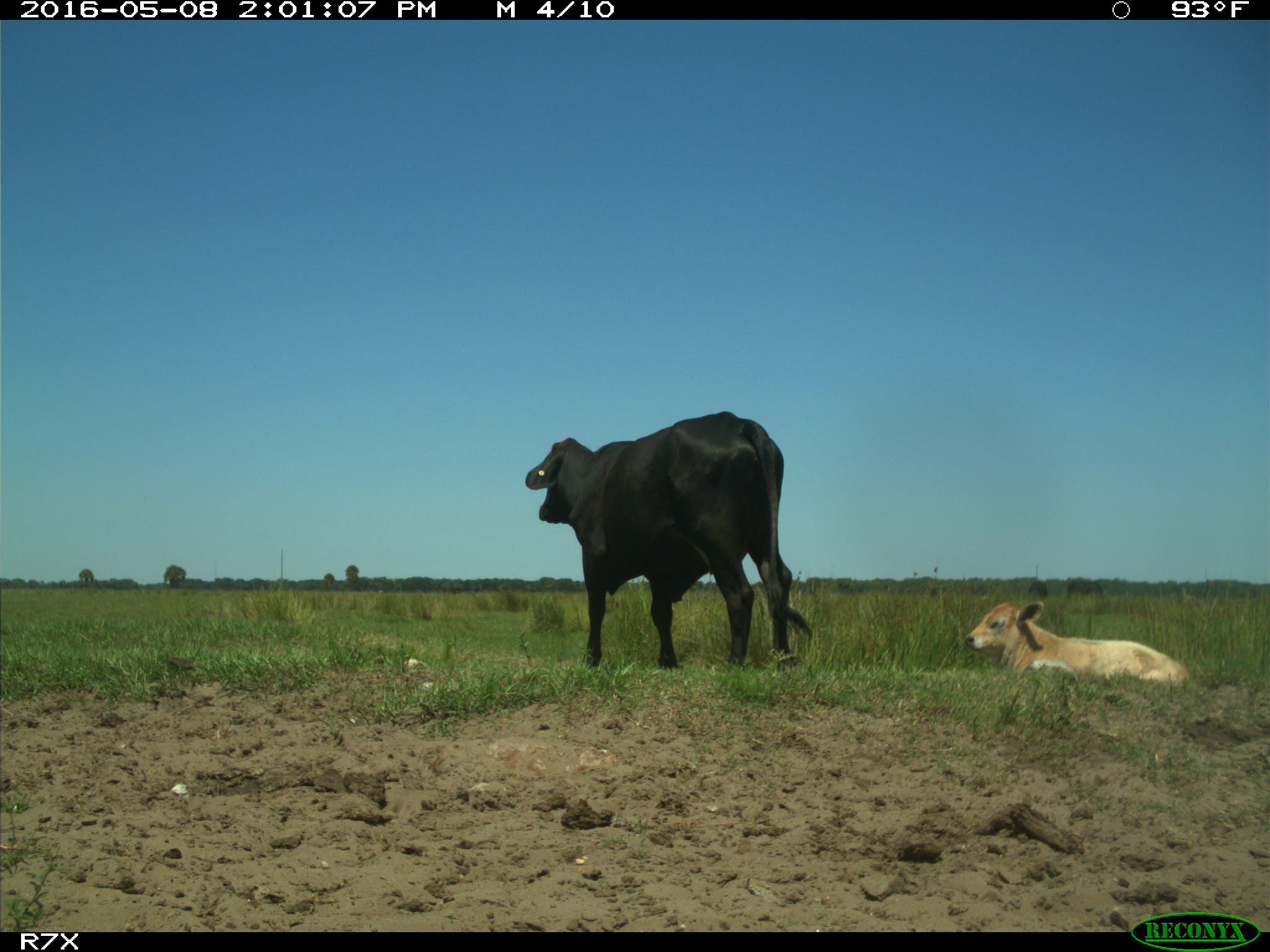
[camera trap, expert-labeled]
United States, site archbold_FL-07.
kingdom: Animalia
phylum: Chordata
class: Mammalia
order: Artiodactyla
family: Bovidae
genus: Bos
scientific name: Bos taurus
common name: domestic cow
Bos taurus (domestic cow).